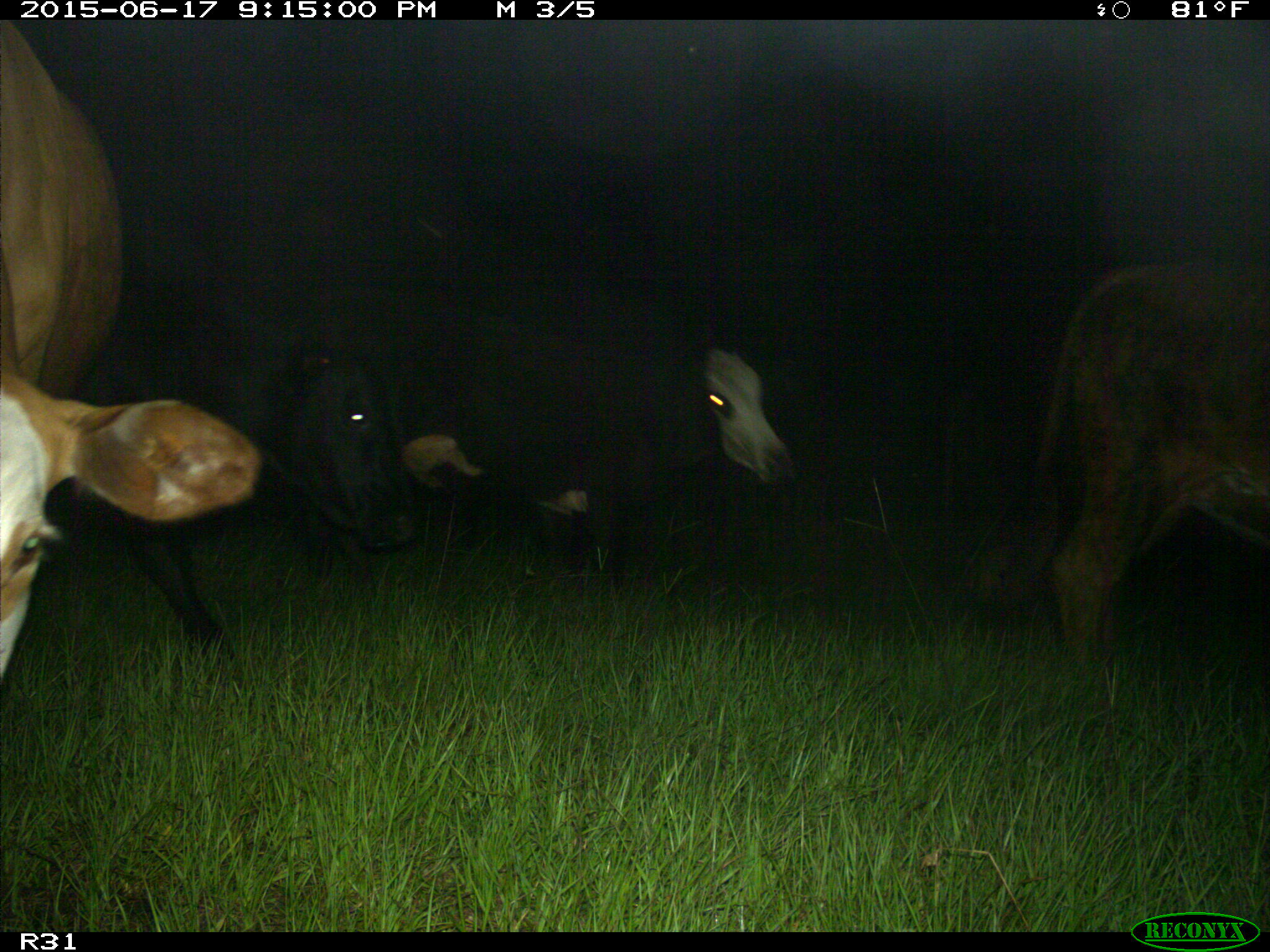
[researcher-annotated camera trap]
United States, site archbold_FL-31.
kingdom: Animalia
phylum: Chordata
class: Mammalia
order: Artiodactyla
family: Bovidae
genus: Bos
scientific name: Bos taurus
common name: domestic cow